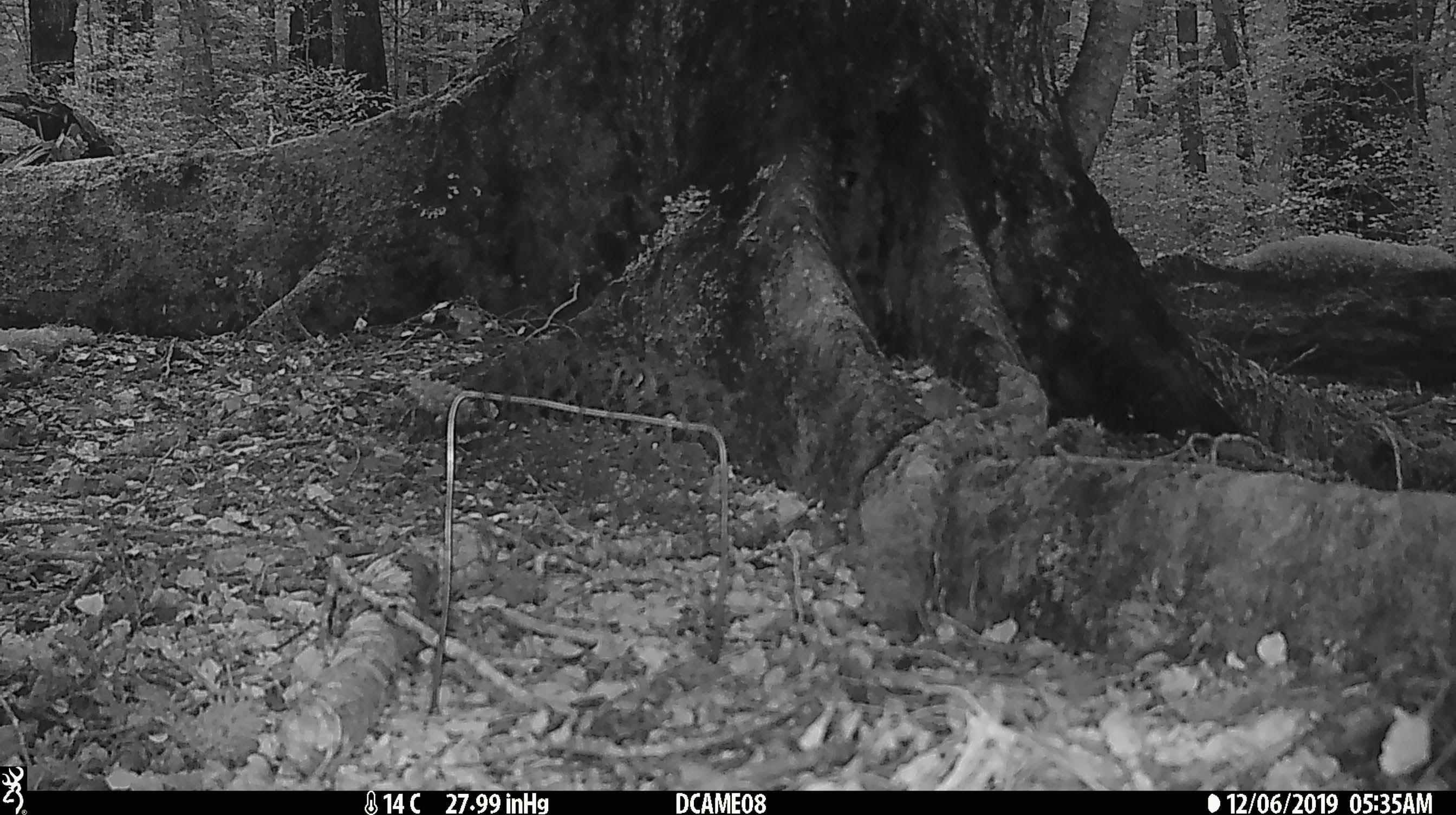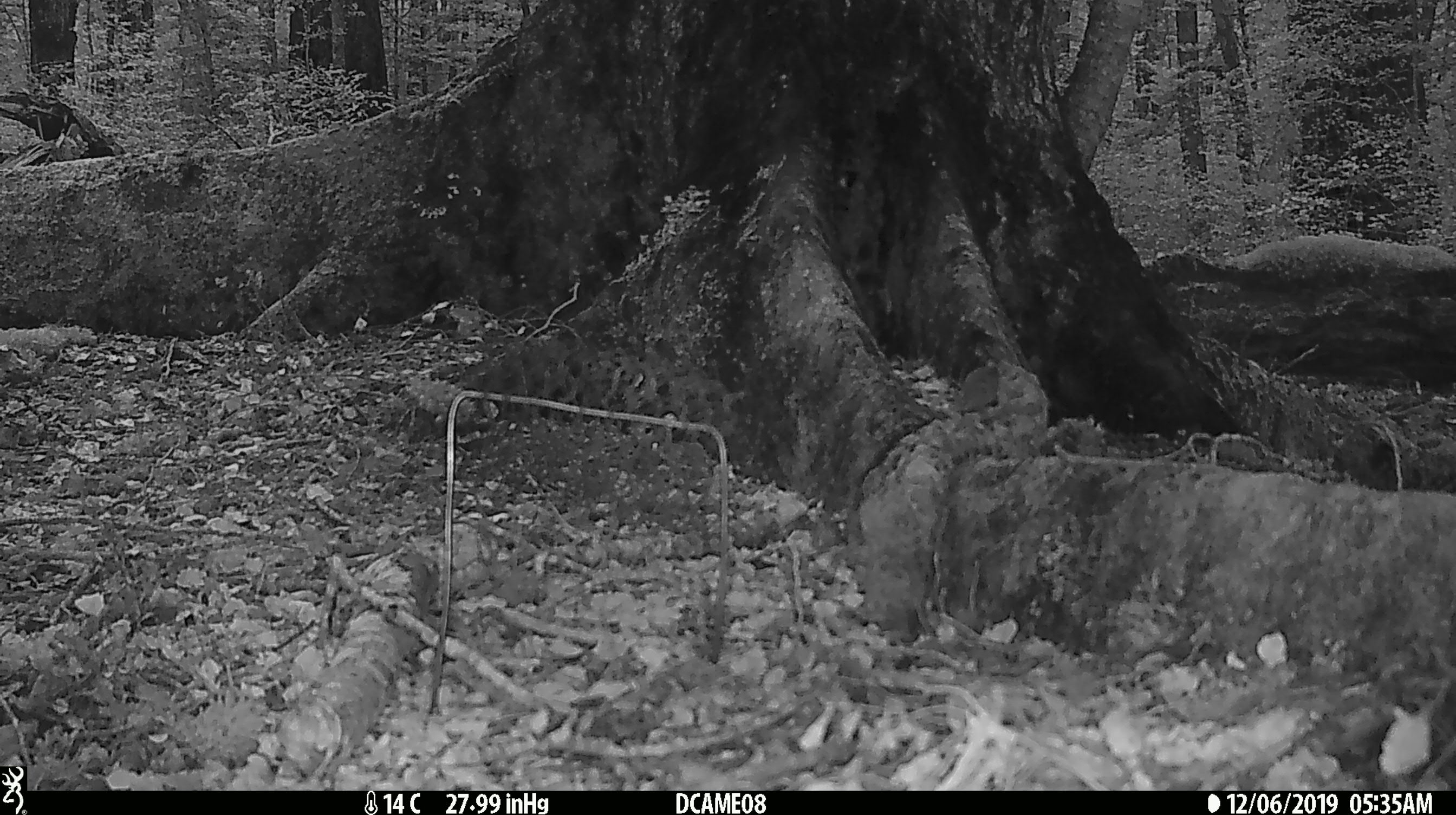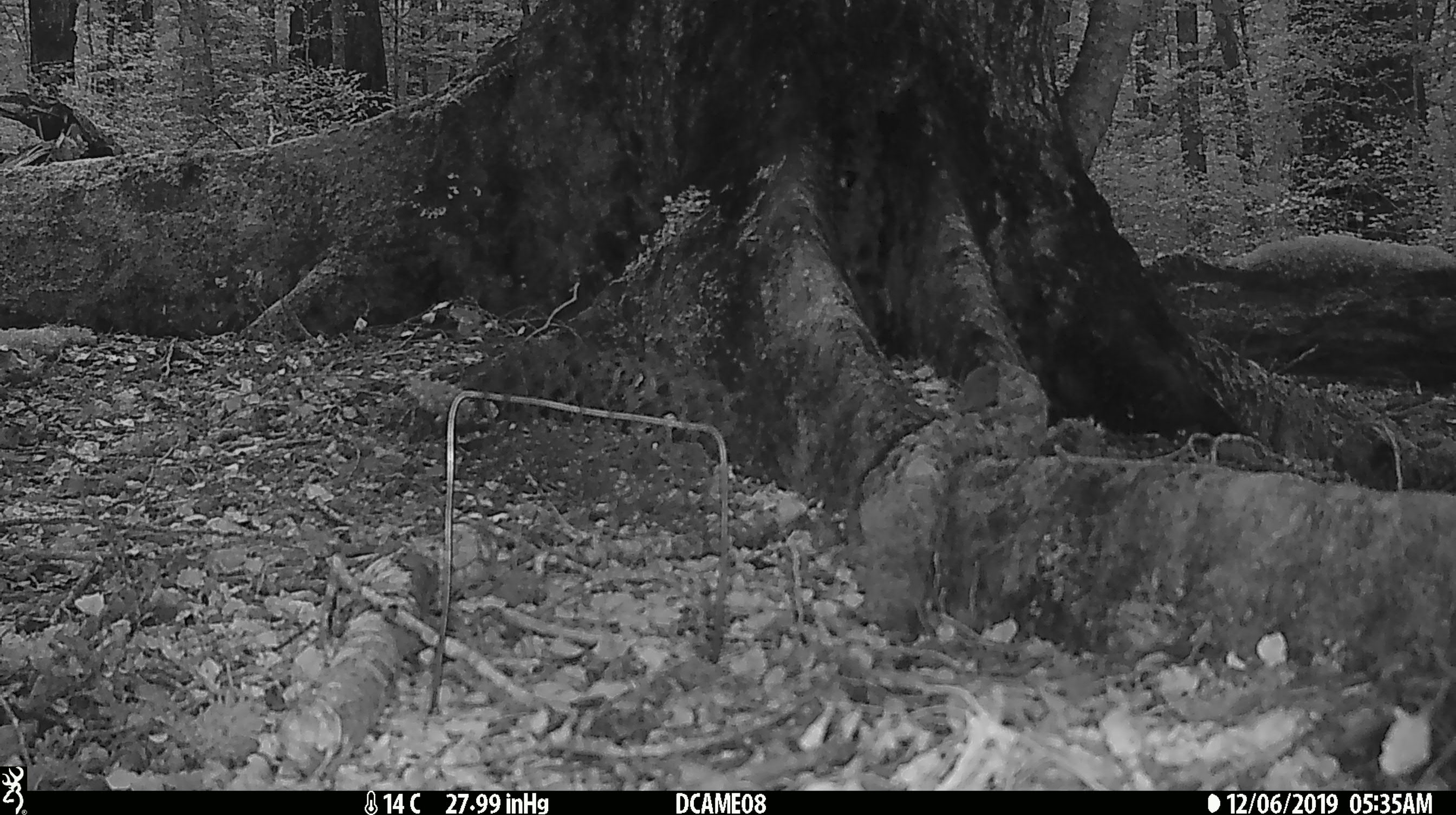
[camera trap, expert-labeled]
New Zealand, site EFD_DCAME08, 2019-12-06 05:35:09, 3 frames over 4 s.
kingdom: Animalia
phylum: Chordata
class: Mammalia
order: Rodentia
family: Muridae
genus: Mus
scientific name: Mus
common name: mouse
Mouse (Mus).